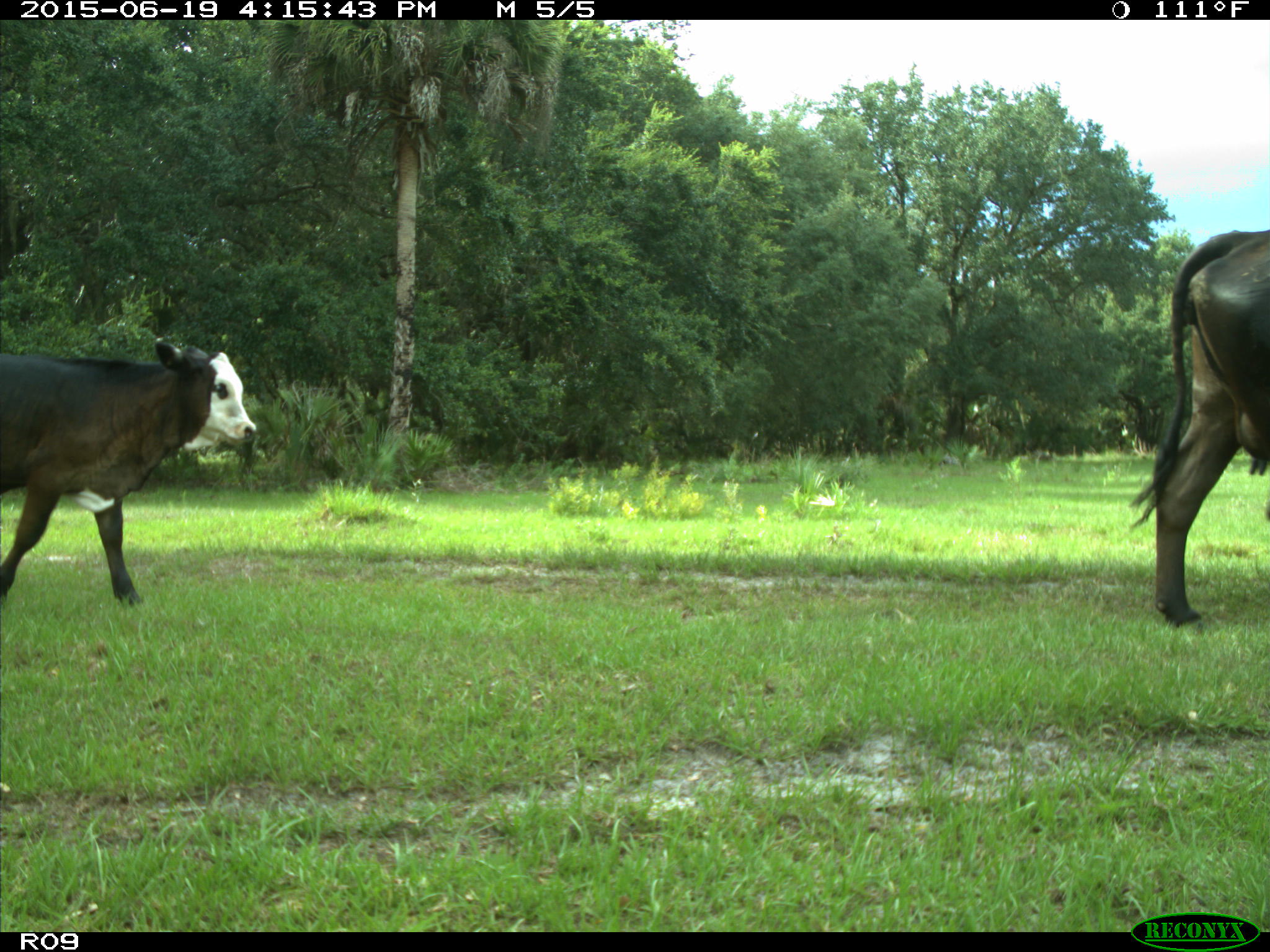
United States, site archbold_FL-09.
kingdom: Animalia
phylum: Chordata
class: Mammalia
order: Artiodactyla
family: Bovidae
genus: Bos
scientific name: Bos taurus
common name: domestic cow